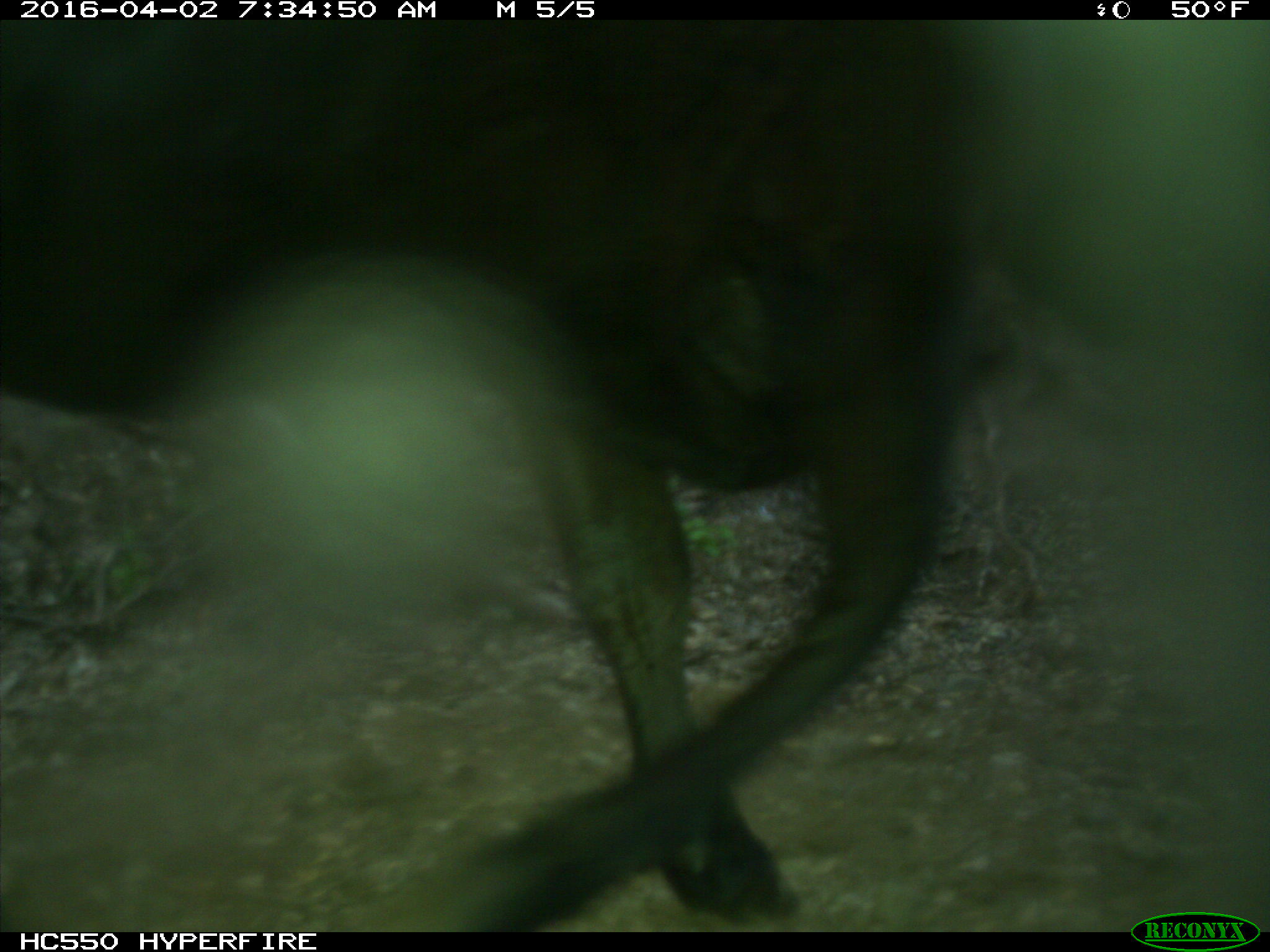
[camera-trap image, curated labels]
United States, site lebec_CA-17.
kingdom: Animalia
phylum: Chordata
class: Mammalia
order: Artiodactyla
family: Bovidae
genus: Bos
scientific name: Bos taurus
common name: domestic cow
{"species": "Bos taurus (domestic cow)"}